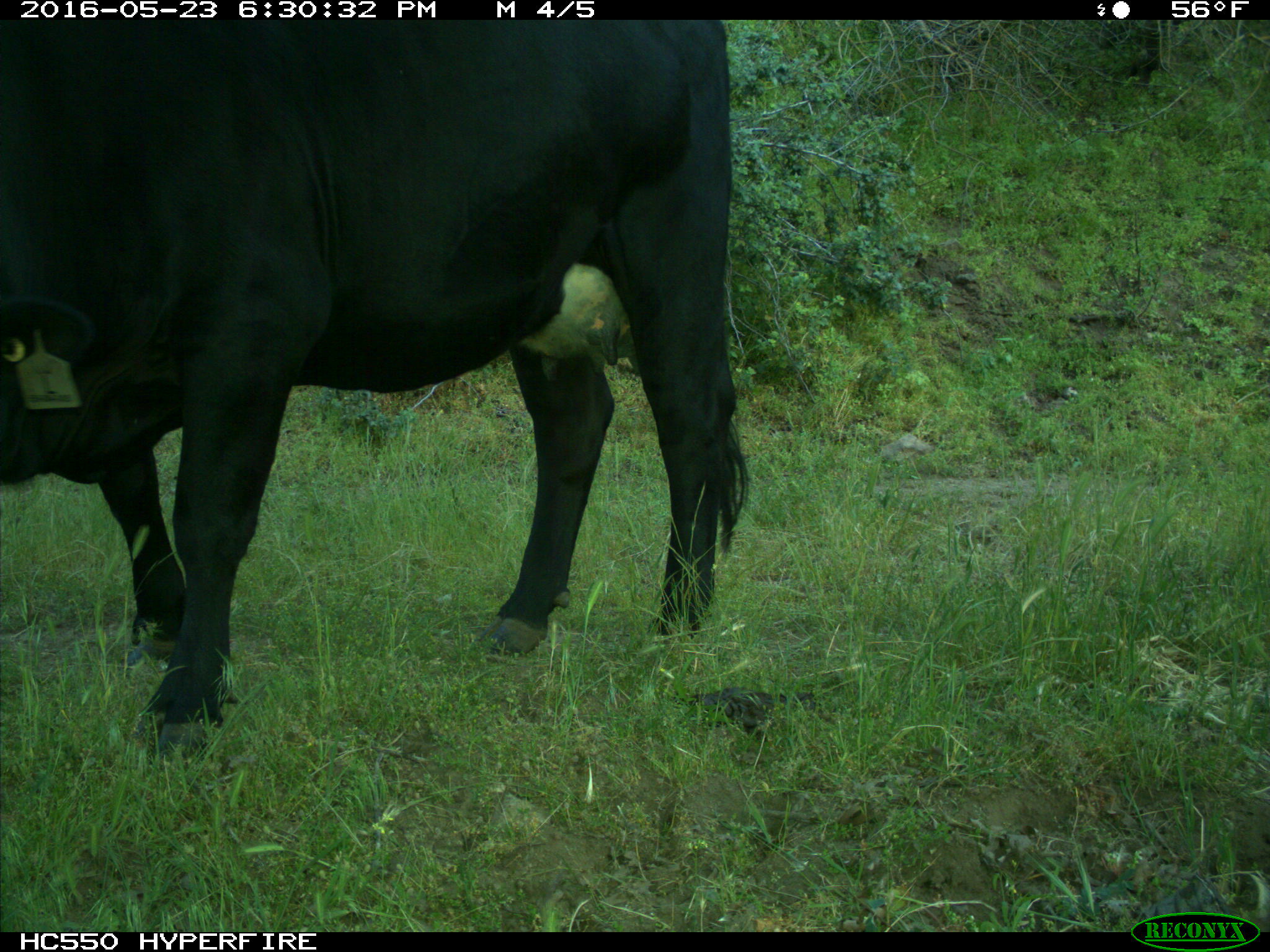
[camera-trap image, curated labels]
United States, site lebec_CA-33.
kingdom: Animalia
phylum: Chordata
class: Mammalia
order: Artiodactyla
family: Bovidae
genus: Bos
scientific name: Bos taurus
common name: domestic cow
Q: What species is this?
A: Bos taurus (domestic cow).